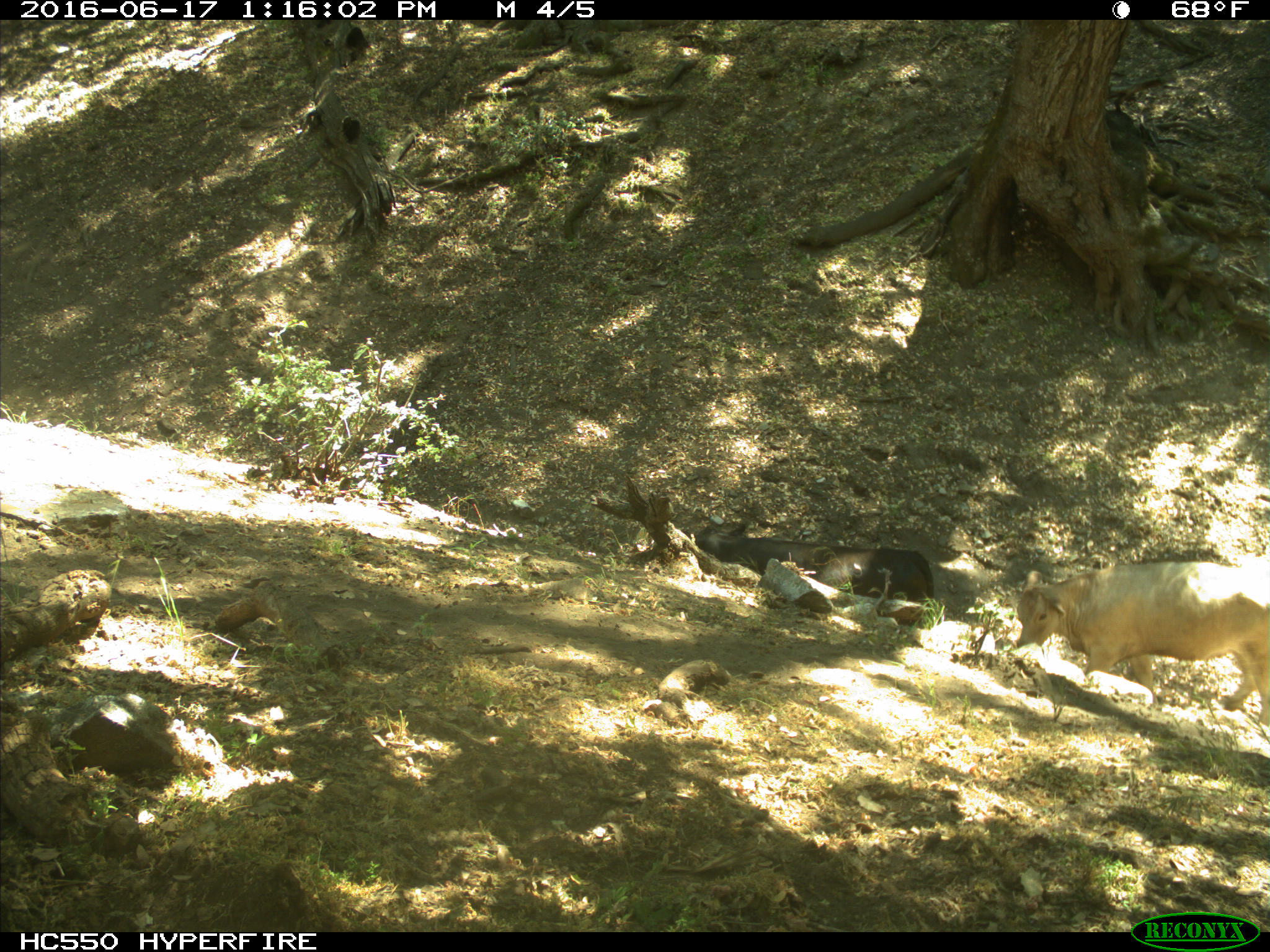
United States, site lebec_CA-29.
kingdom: Animalia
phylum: Chordata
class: Mammalia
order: Artiodactyla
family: Bovidae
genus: Bos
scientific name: Bos taurus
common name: domestic cow